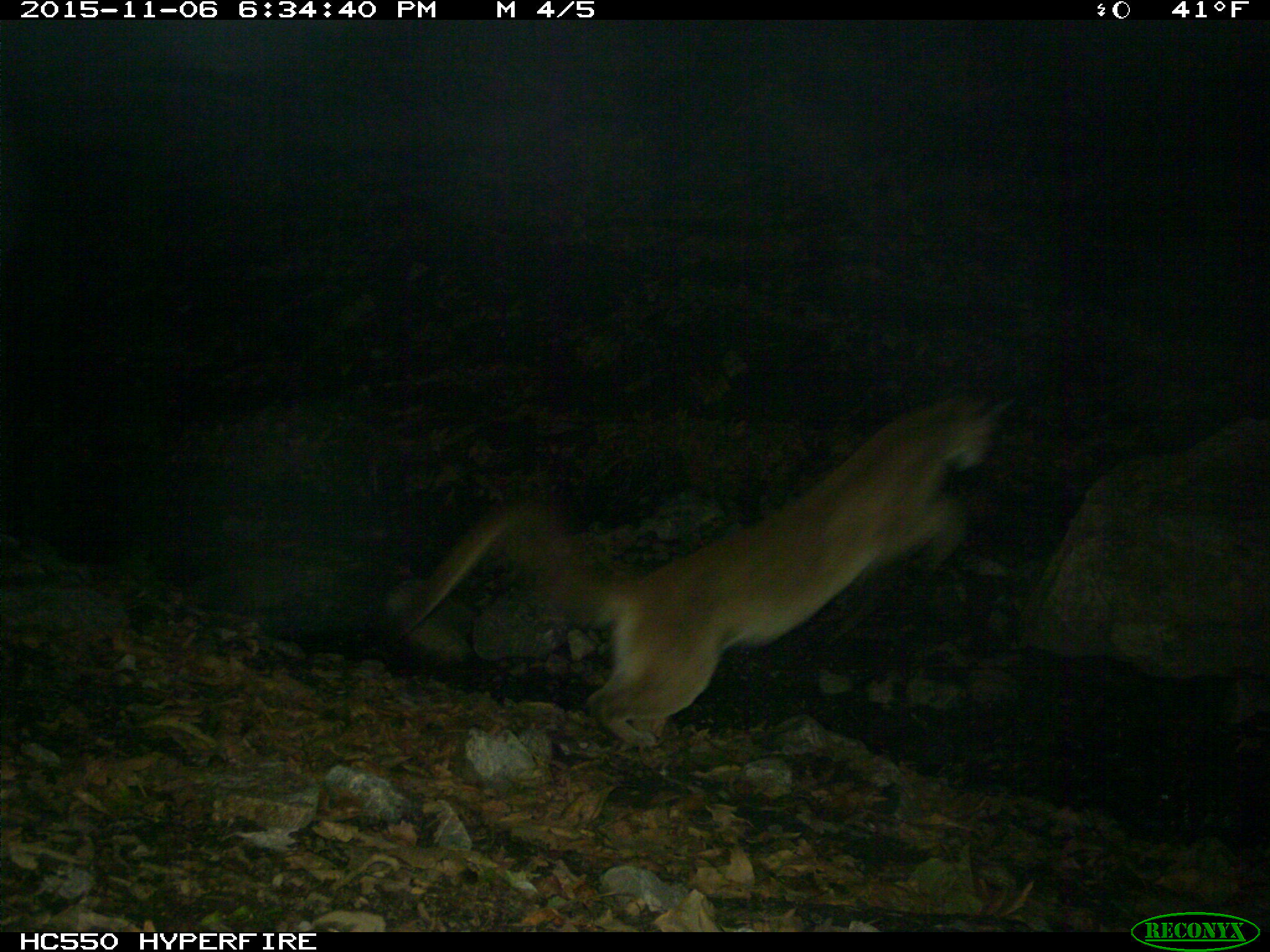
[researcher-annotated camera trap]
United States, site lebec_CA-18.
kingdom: Animalia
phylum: Chordata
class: Mammalia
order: Carnivora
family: Felidae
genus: Puma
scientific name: Puma concolor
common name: mountain lion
Puma concolor (mountain lion).